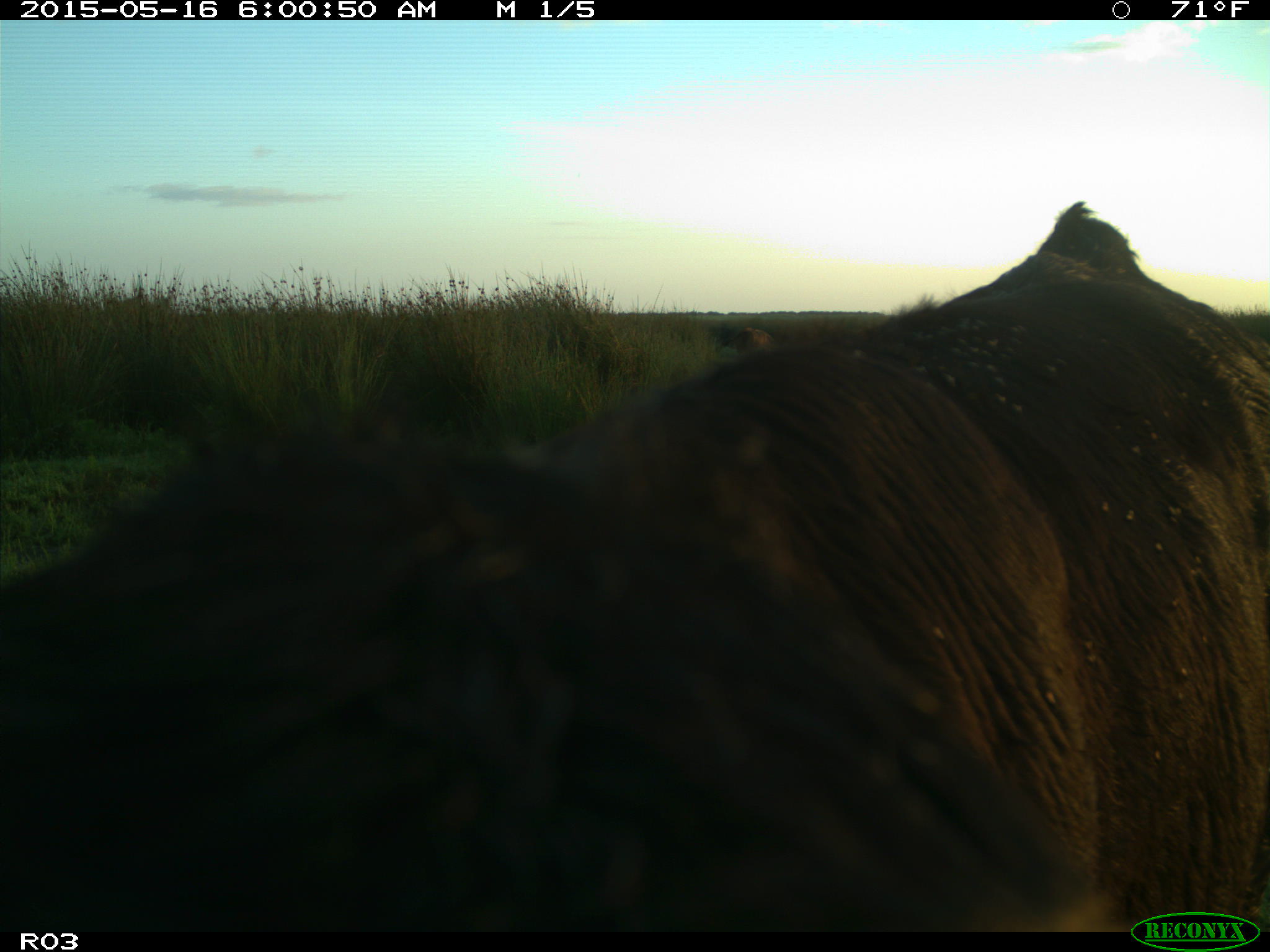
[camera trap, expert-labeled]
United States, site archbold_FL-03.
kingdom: Animalia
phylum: Chordata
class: Mammalia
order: Artiodactyla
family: Bovidae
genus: Bos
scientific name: Bos taurus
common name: domestic cow